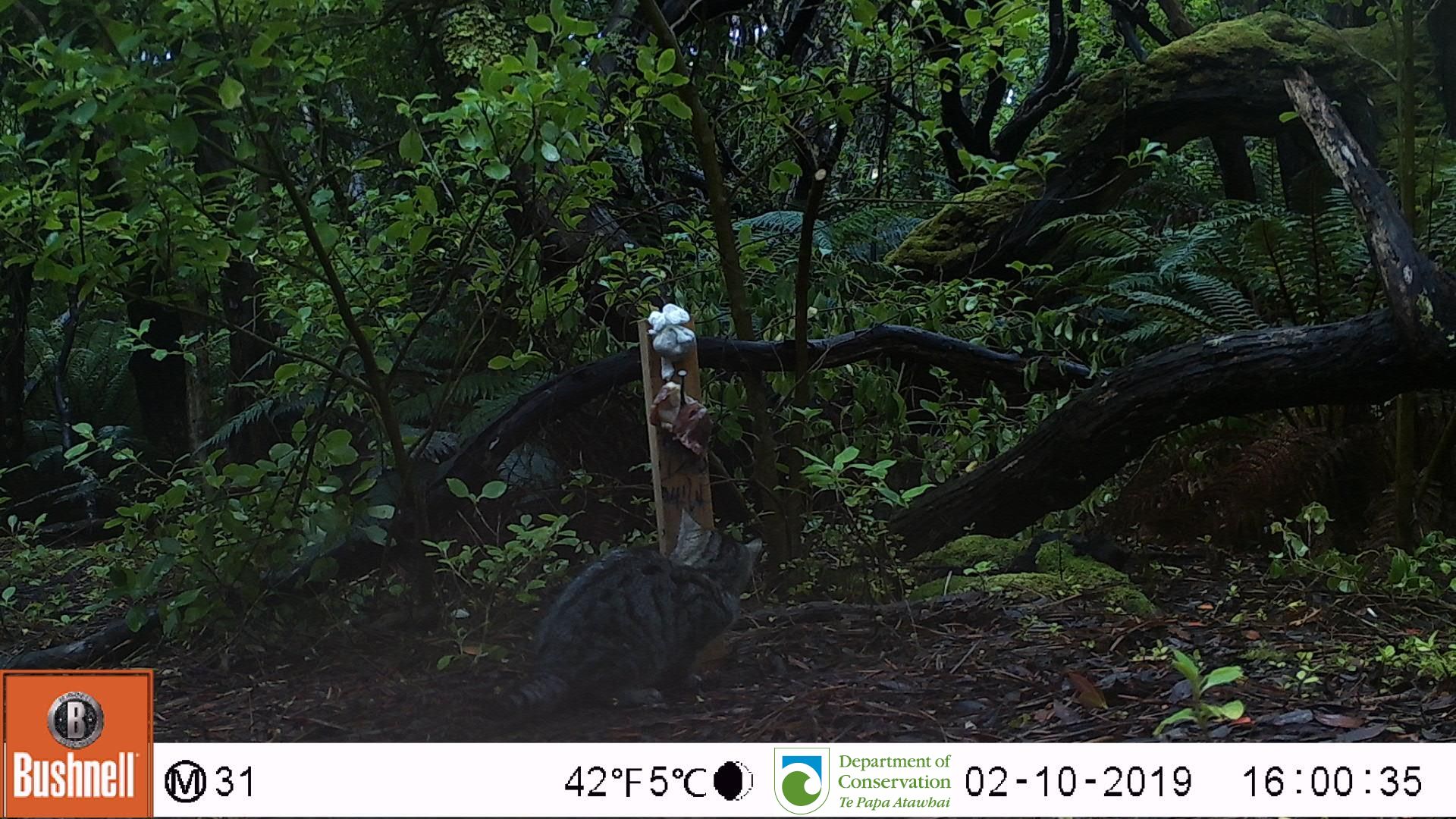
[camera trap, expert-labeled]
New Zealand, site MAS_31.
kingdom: Animalia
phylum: Chordata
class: Mammalia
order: Carnivora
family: Felidae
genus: Felis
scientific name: Felis catus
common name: domestic cat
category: cat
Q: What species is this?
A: Cat (domestic cat) (Felis catus).